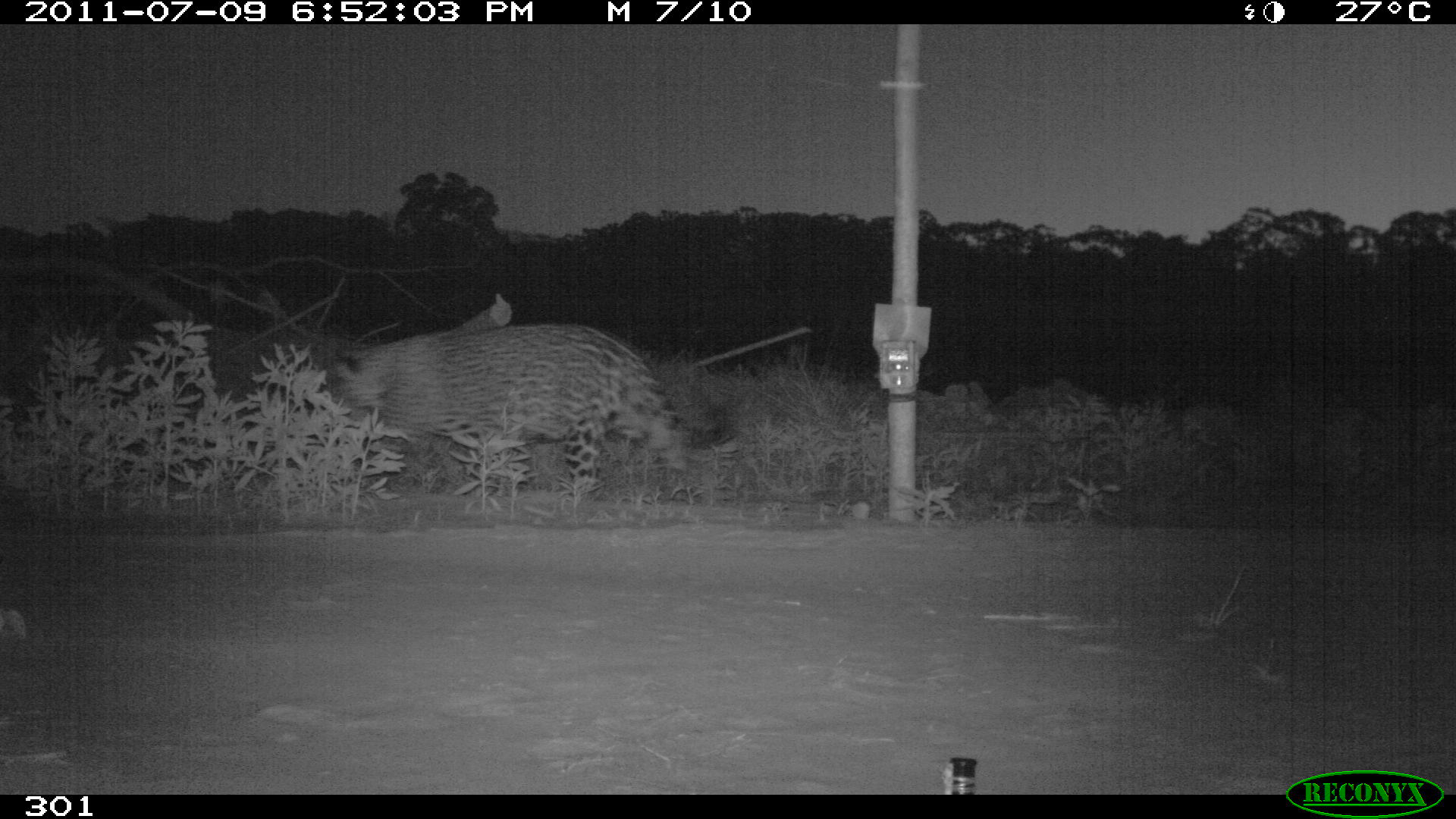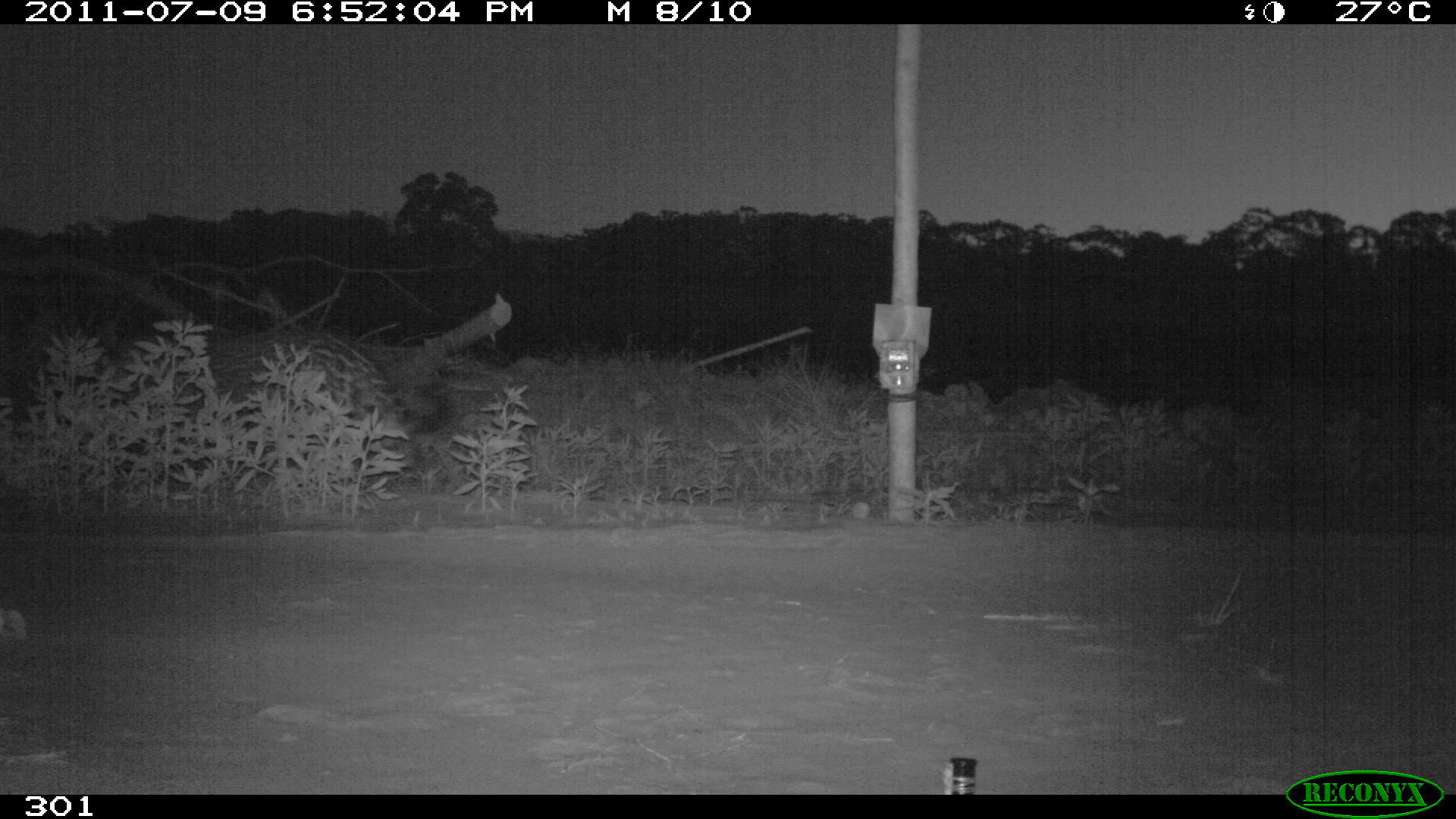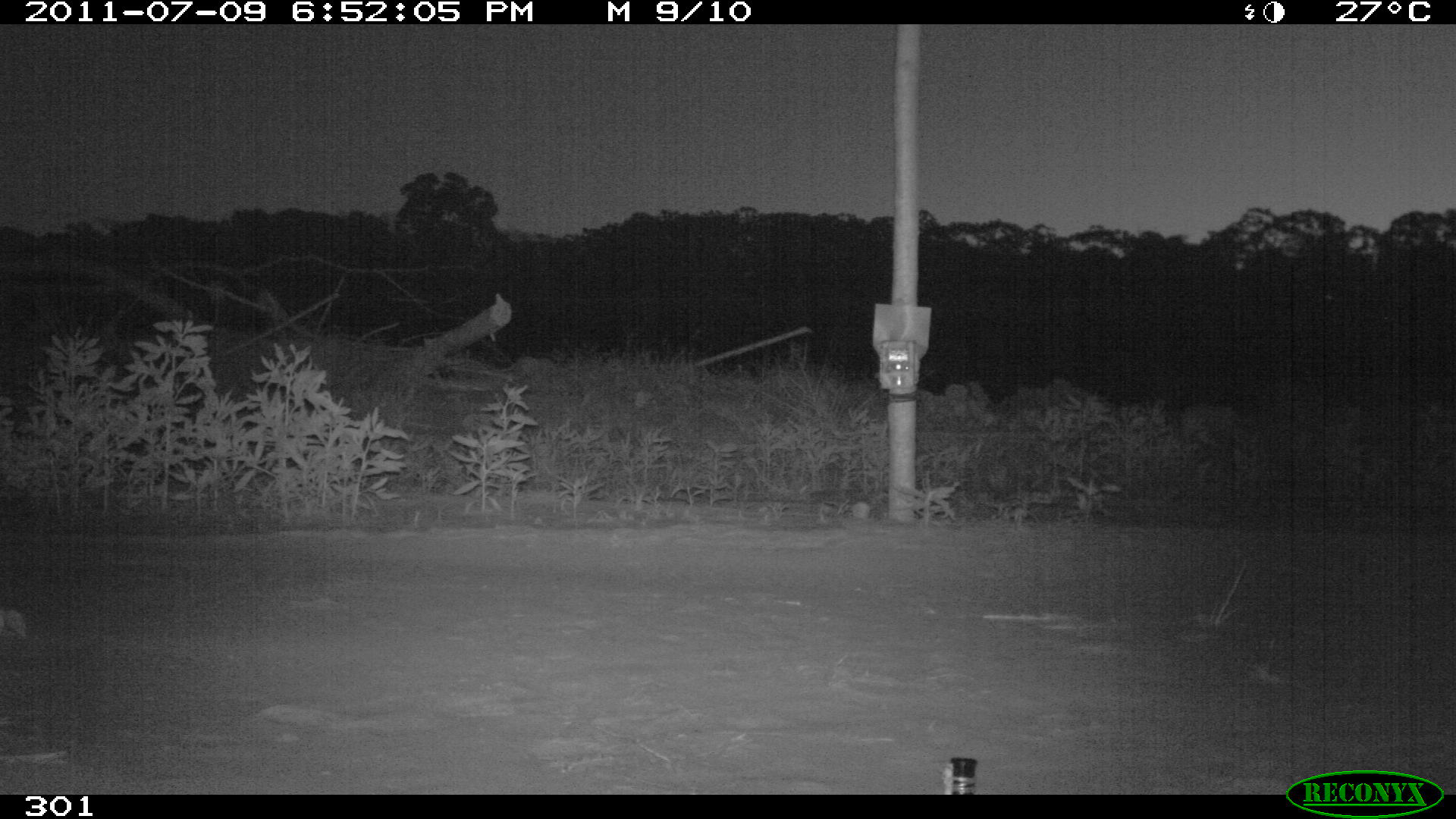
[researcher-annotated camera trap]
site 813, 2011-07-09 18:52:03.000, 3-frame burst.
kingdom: Animalia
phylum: Chordata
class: Mammalia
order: Carnivora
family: Felidae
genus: Panthera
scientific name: Panthera onca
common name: jaguar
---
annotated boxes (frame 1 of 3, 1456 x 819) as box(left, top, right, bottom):
panthera onca: box(337, 323, 690, 498)